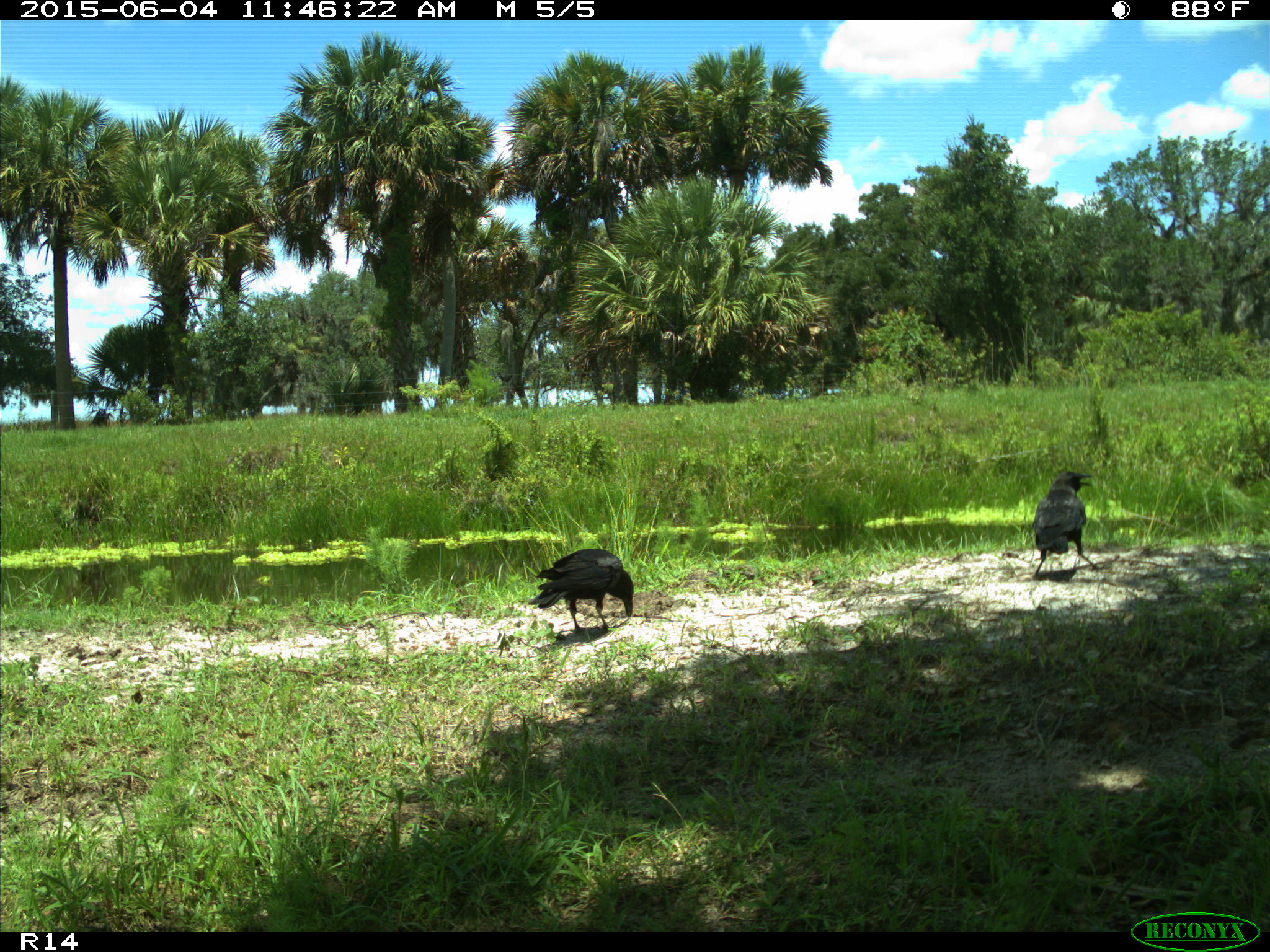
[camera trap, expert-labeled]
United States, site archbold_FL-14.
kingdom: Animalia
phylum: Chordata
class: Aves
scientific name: Aves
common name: birds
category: unidentified bird